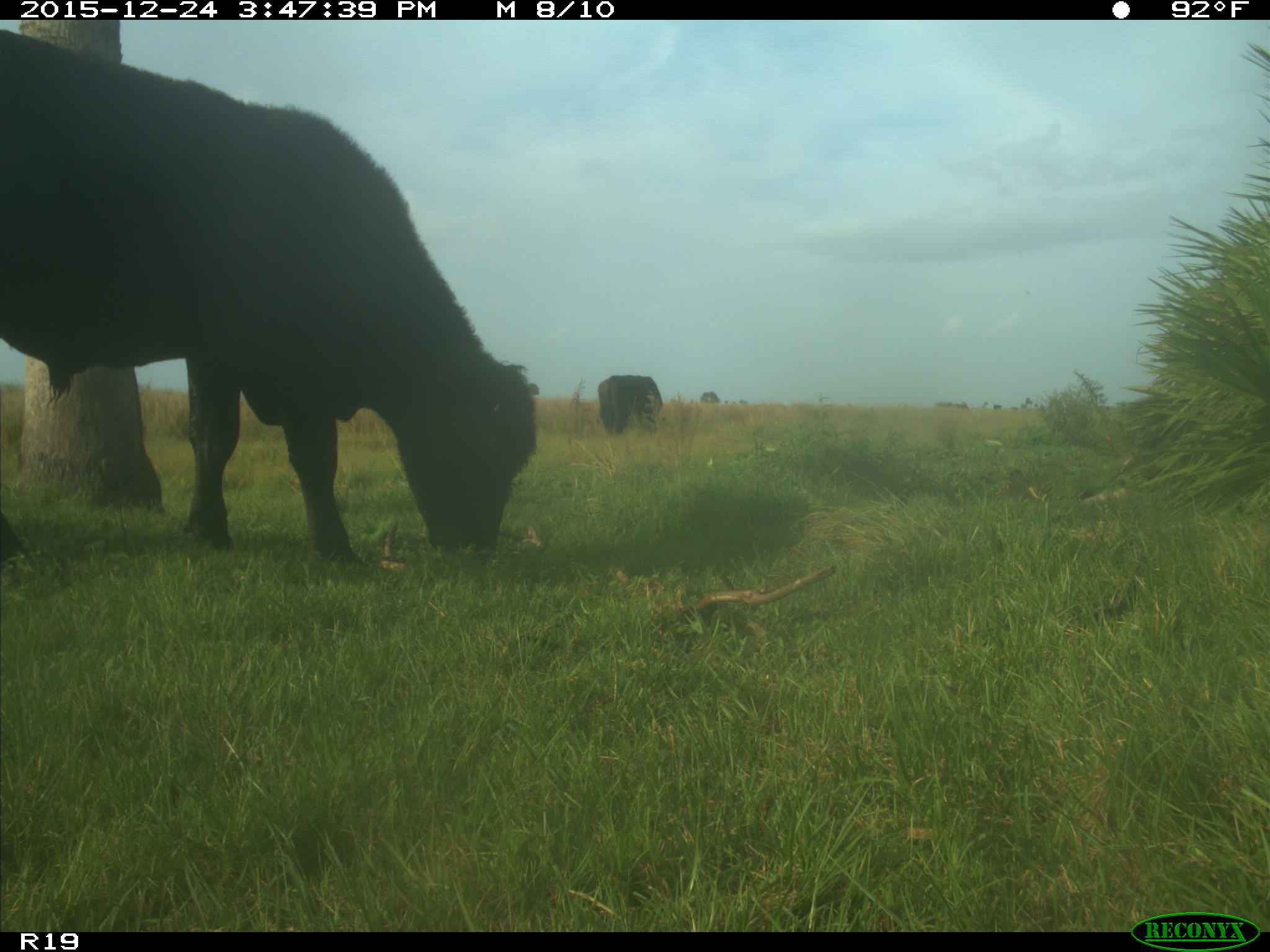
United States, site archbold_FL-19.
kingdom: Animalia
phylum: Chordata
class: Mammalia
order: Artiodactyla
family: Bovidae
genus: Bos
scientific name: Bos taurus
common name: domestic cow